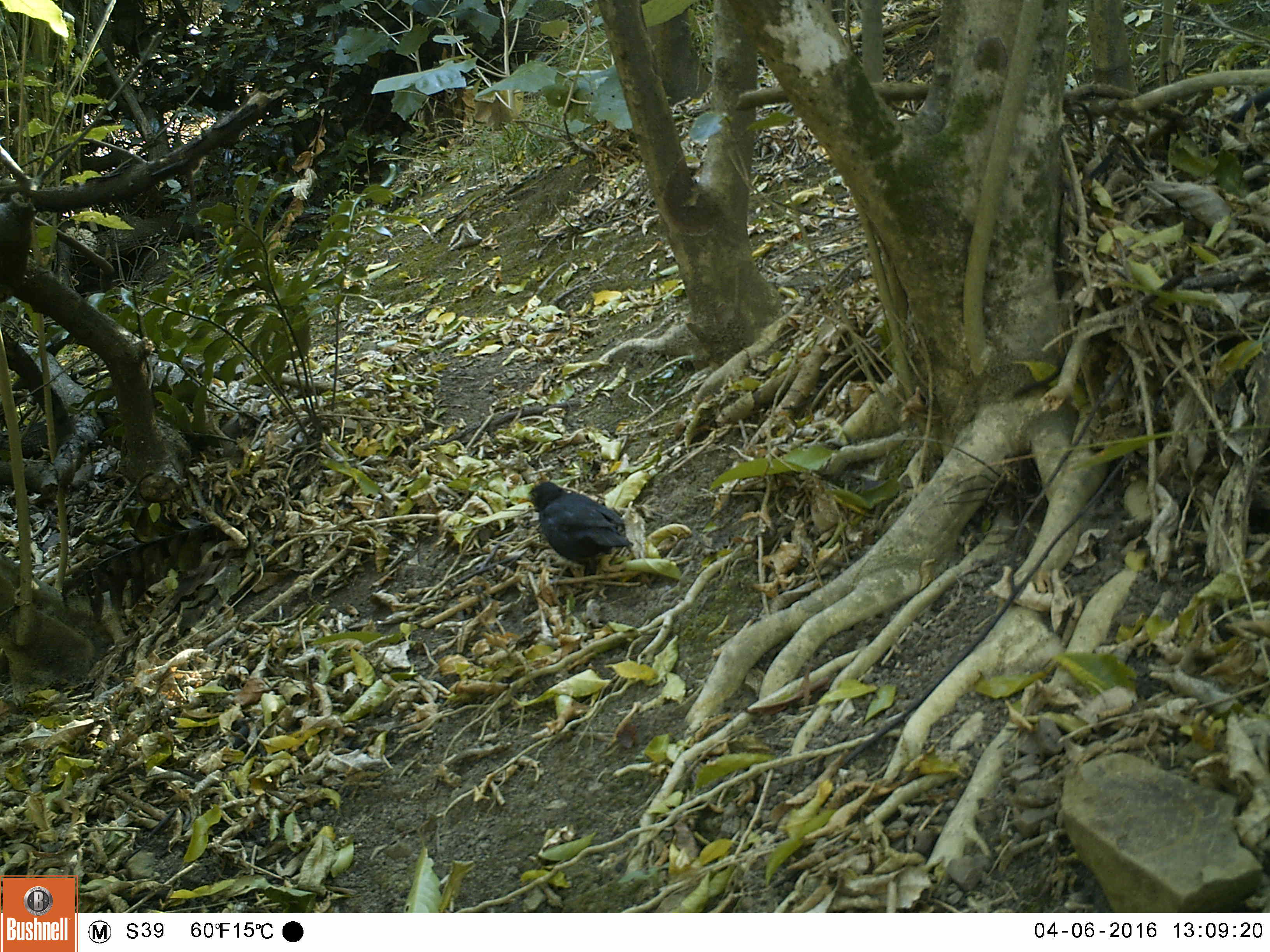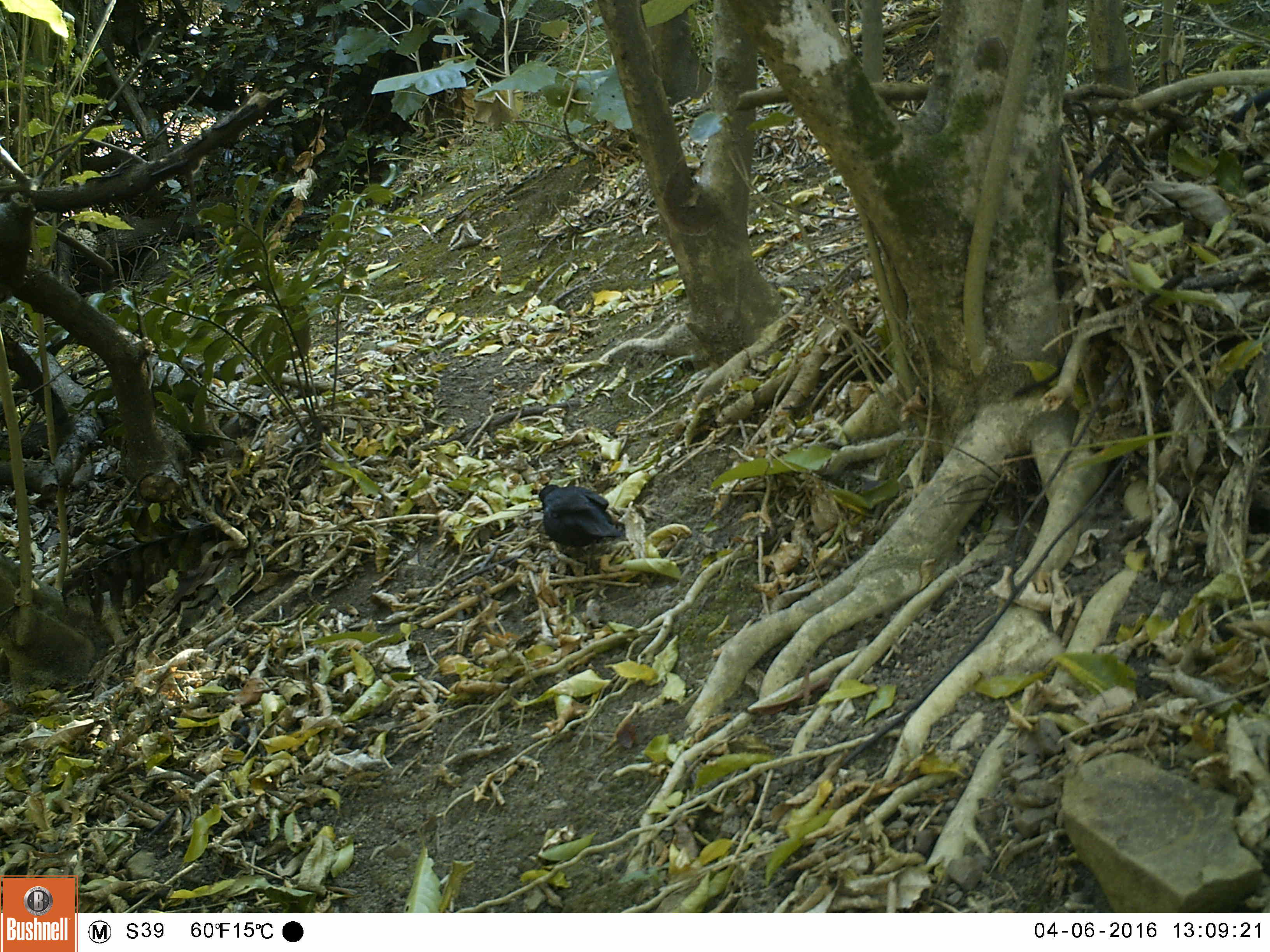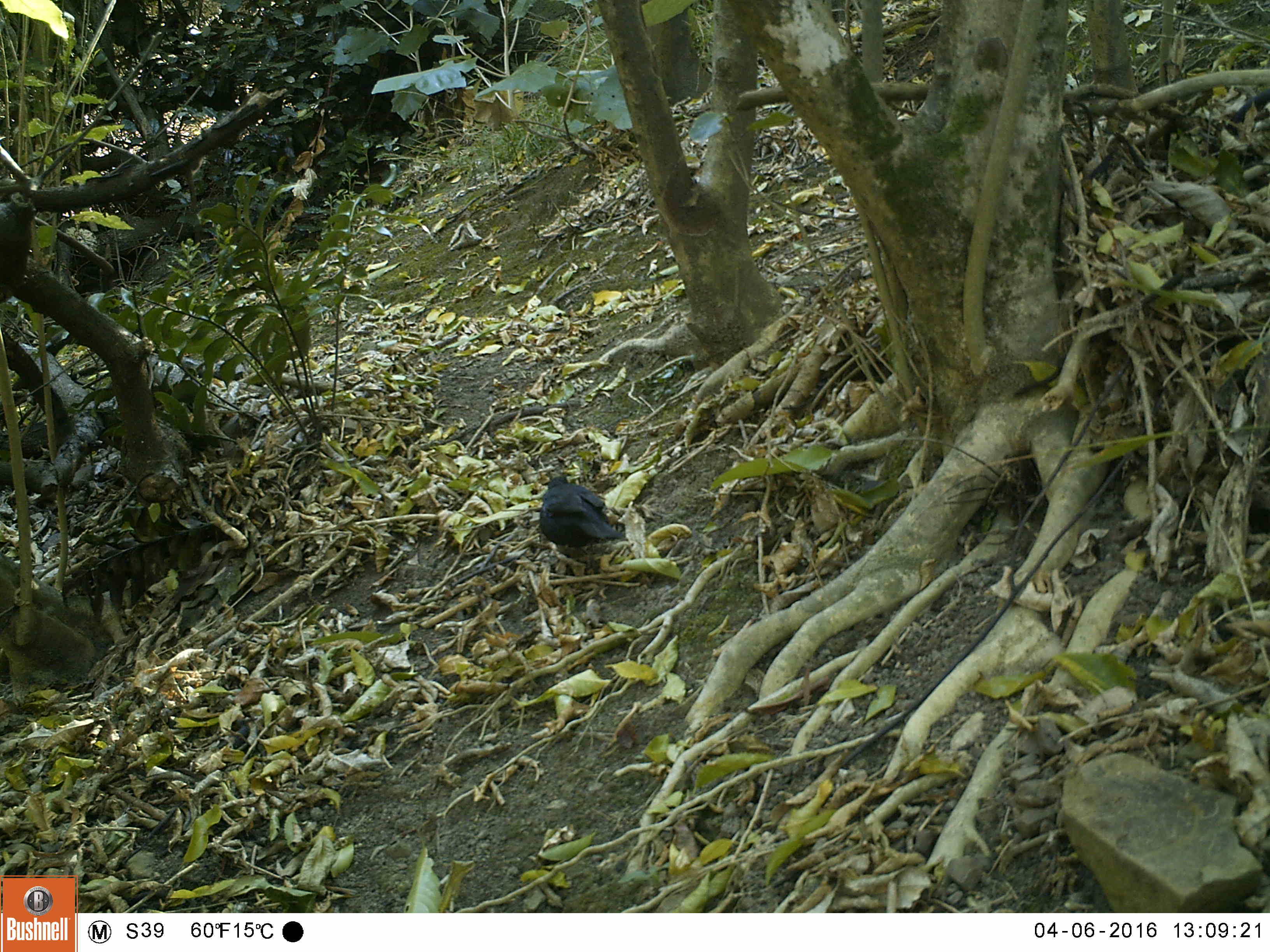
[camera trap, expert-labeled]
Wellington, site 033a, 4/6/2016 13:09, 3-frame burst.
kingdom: Animalia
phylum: Chordata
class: Aves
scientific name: Aves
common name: bird